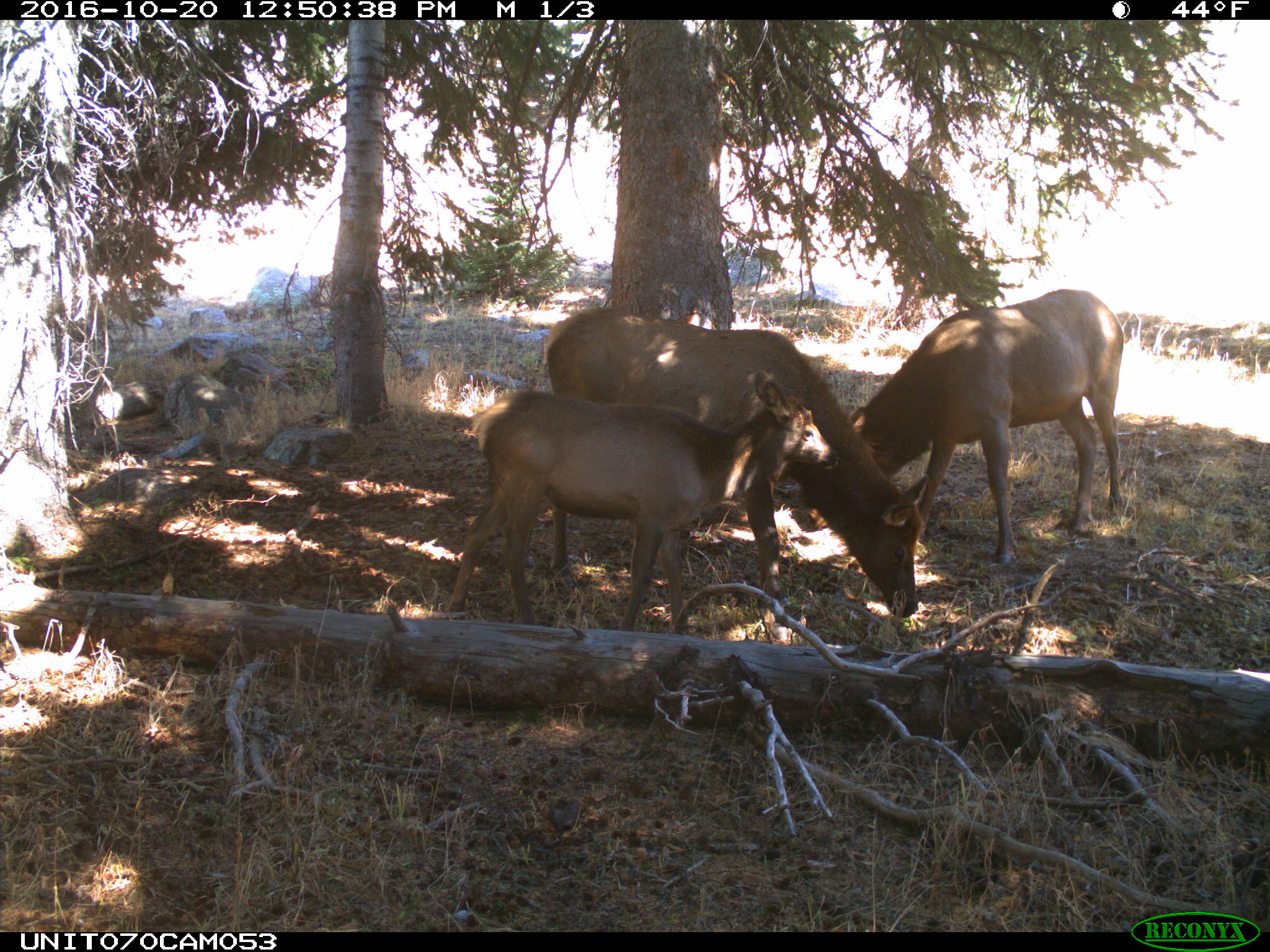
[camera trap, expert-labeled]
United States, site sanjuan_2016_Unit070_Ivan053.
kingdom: Animalia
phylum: Chordata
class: Mammalia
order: Artiodactyla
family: Cervidae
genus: Cervus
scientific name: Cervus elaphus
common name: red deer